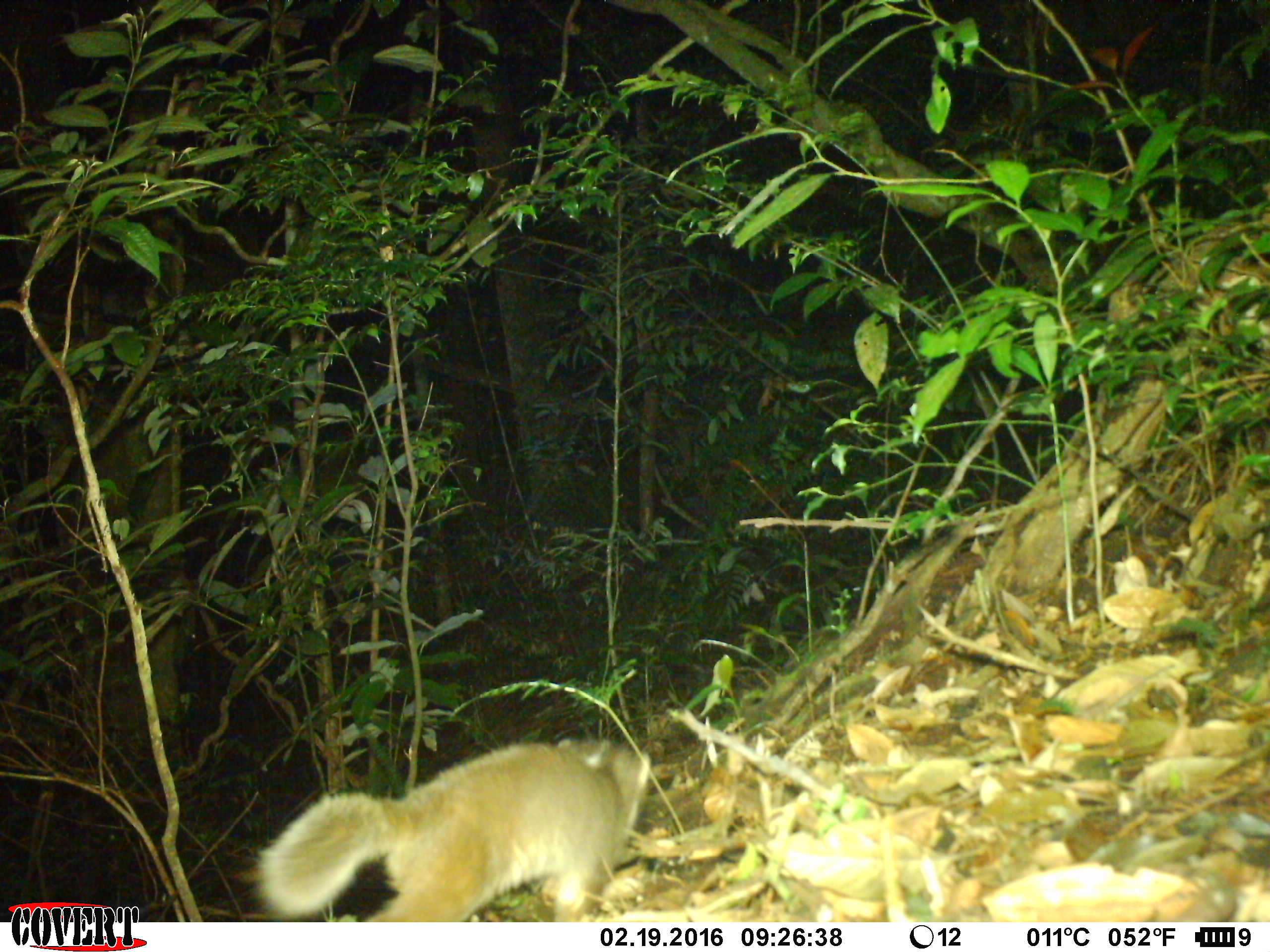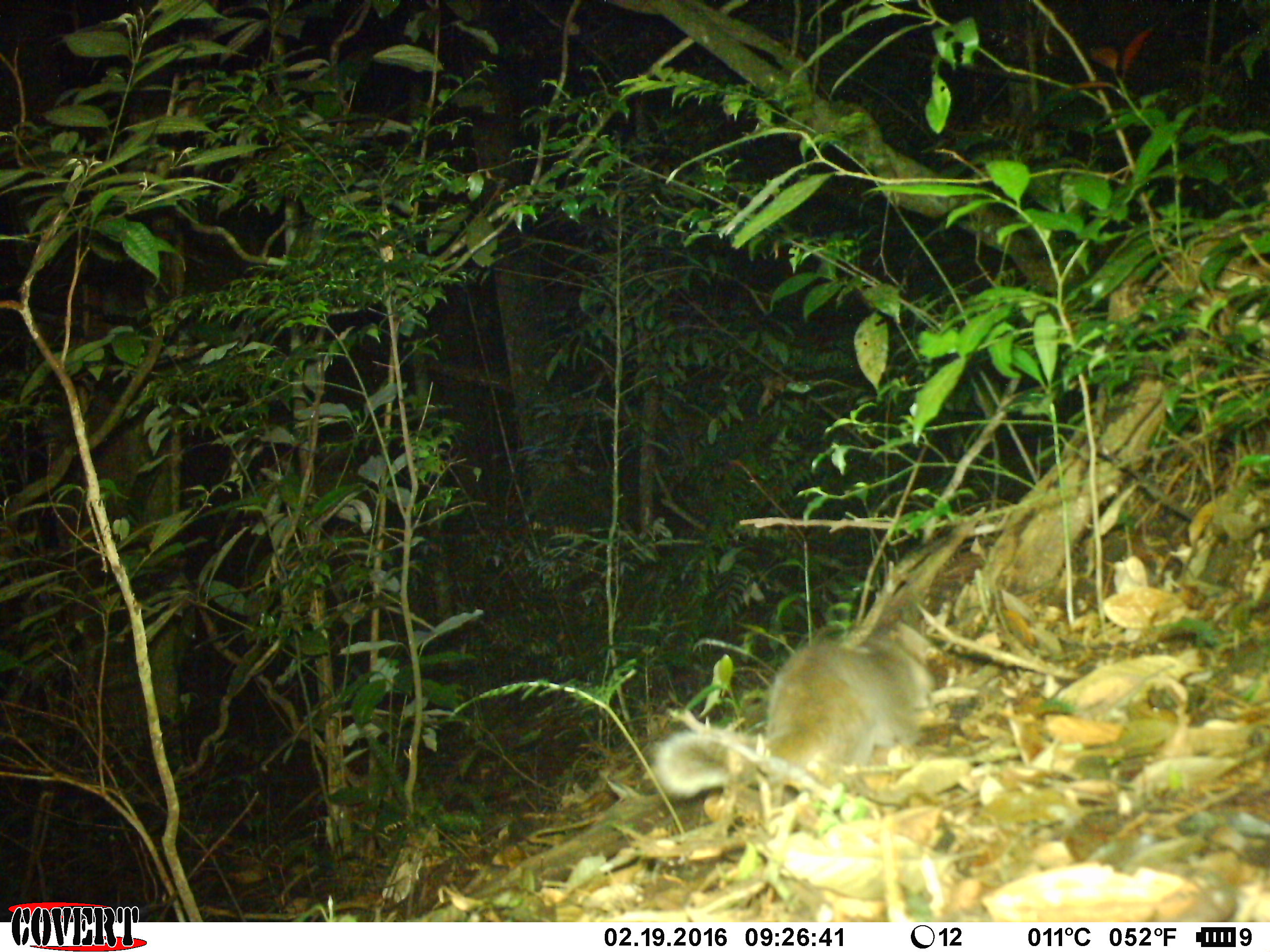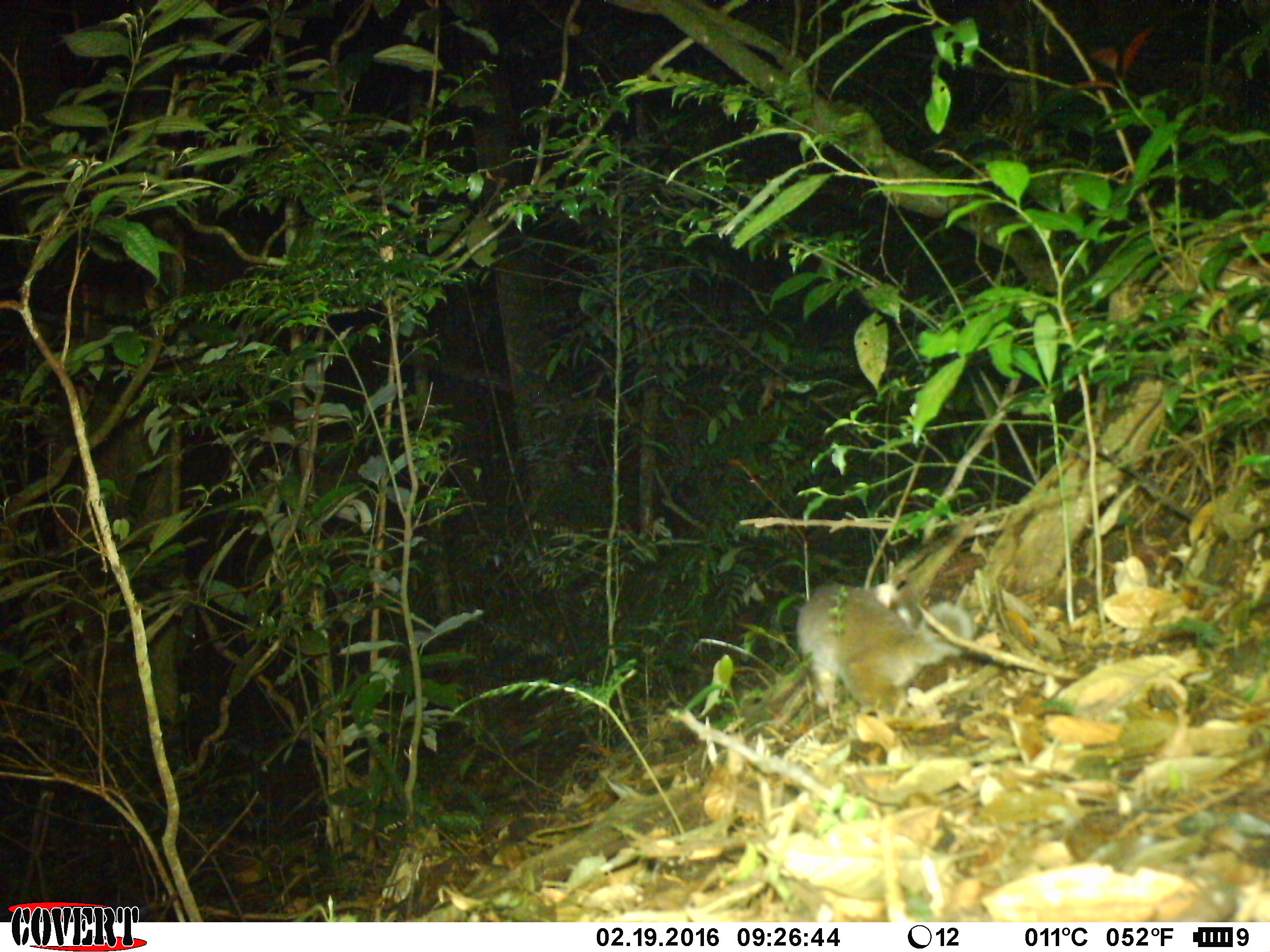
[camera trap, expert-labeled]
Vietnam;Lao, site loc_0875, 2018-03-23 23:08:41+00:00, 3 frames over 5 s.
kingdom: Animalia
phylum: Chordata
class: Mammalia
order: Carnivora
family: Mustelidae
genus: Melogale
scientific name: Melogale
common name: ferret badger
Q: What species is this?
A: Ferret badger (Melogale).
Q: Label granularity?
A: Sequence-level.